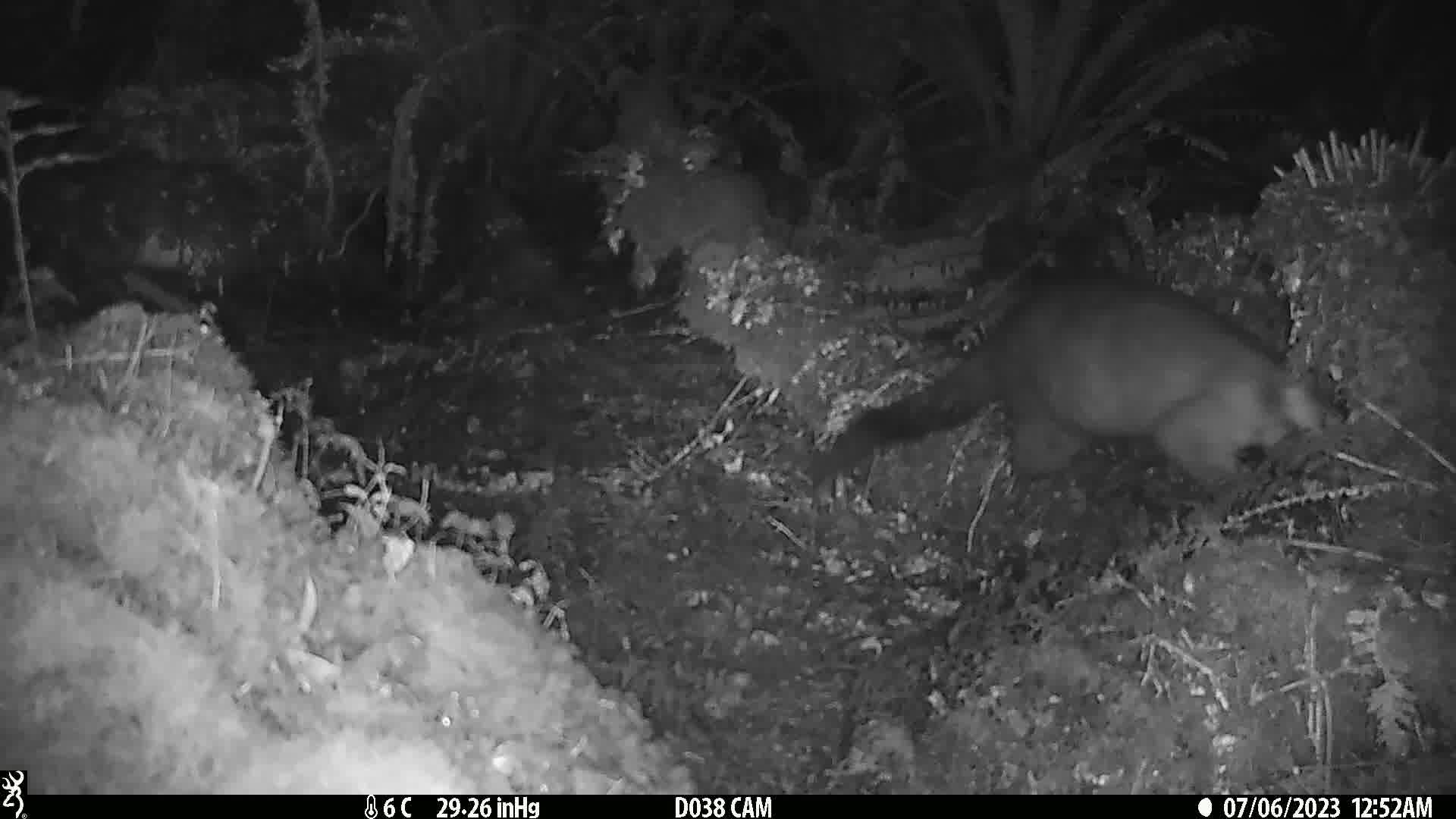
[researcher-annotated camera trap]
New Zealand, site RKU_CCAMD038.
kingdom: Animalia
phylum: Chordata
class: Mammalia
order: Diprotodontia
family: Phalangeridae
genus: Trichosurus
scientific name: Trichosurus vulpecula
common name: common brushtail possum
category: possum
Possum (common brushtail possum) (Trichosurus vulpecula).